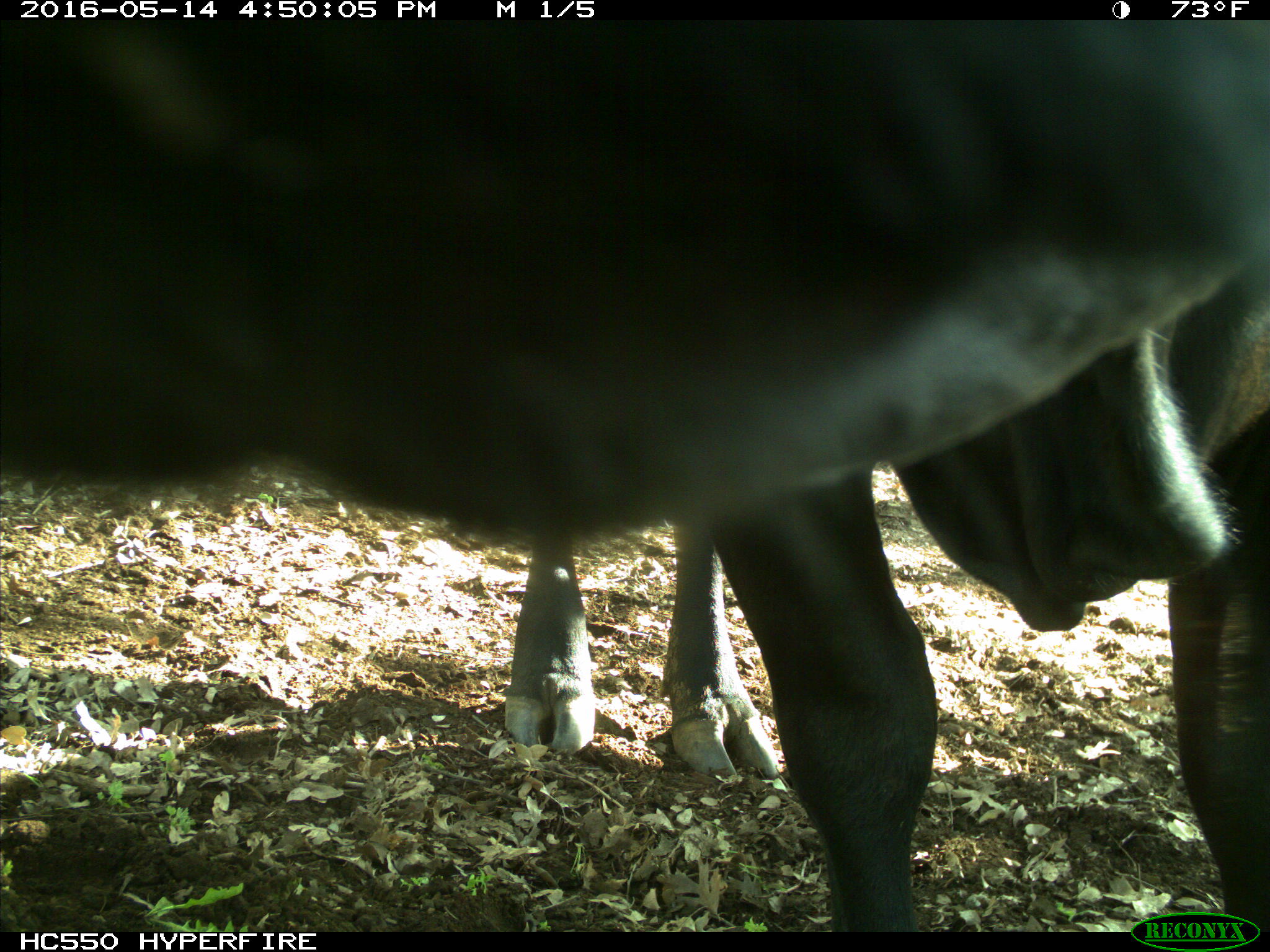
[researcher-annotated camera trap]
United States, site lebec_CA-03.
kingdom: Animalia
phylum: Chordata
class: Mammalia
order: Artiodactyla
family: Bovidae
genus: Bos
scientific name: Bos taurus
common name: domestic cow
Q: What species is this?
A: Bos taurus (domestic cow).